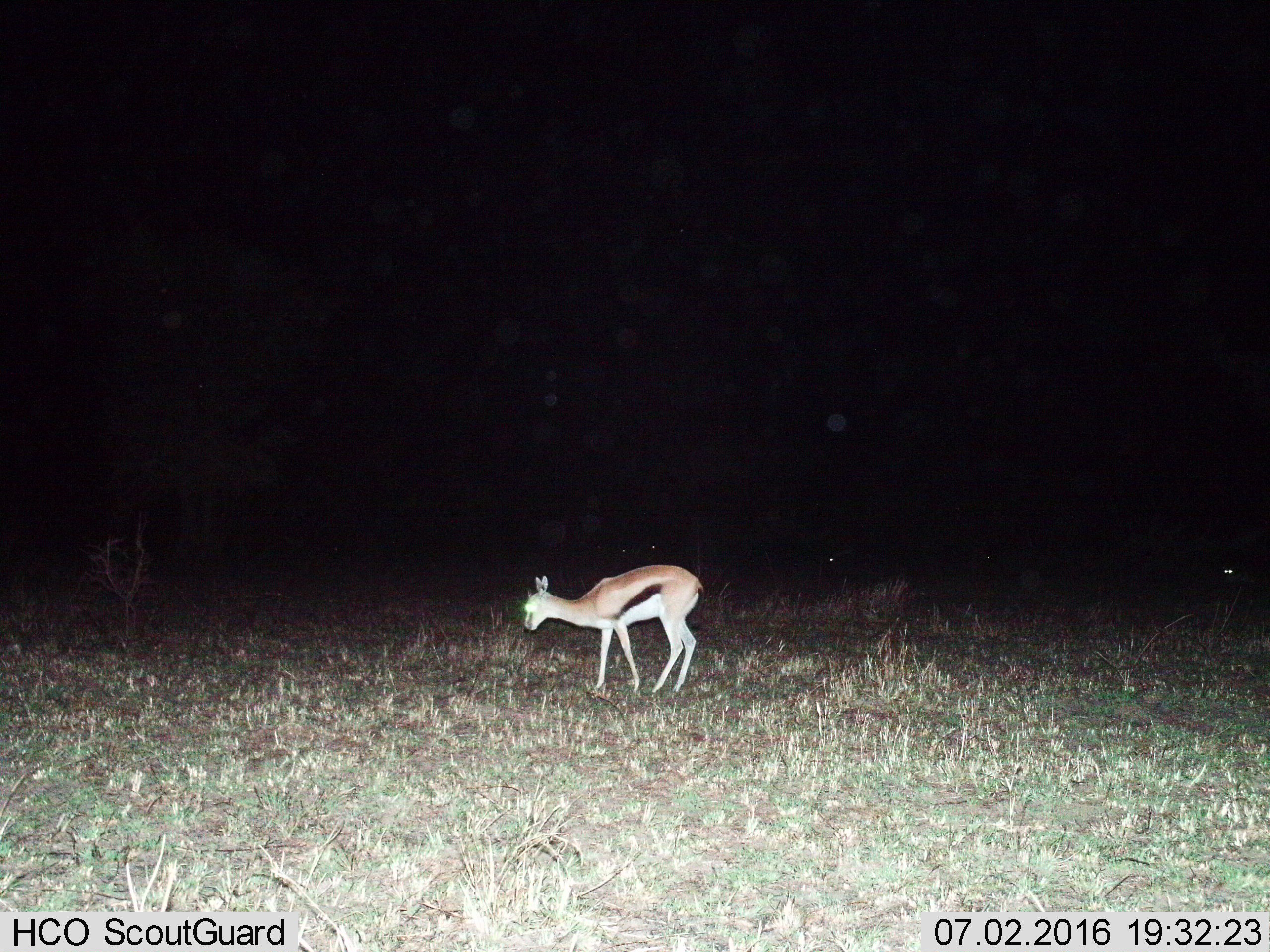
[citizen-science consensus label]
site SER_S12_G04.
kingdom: Animalia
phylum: Chordata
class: Mammalia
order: Artiodactyla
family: Bovidae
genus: Eudorcas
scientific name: Eudorcas thomsonii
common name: thomson's gazelle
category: gazellethomsons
Gazellethomsons (thomson's gazelle) (Eudorcas thomsonii), count 1. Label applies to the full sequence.